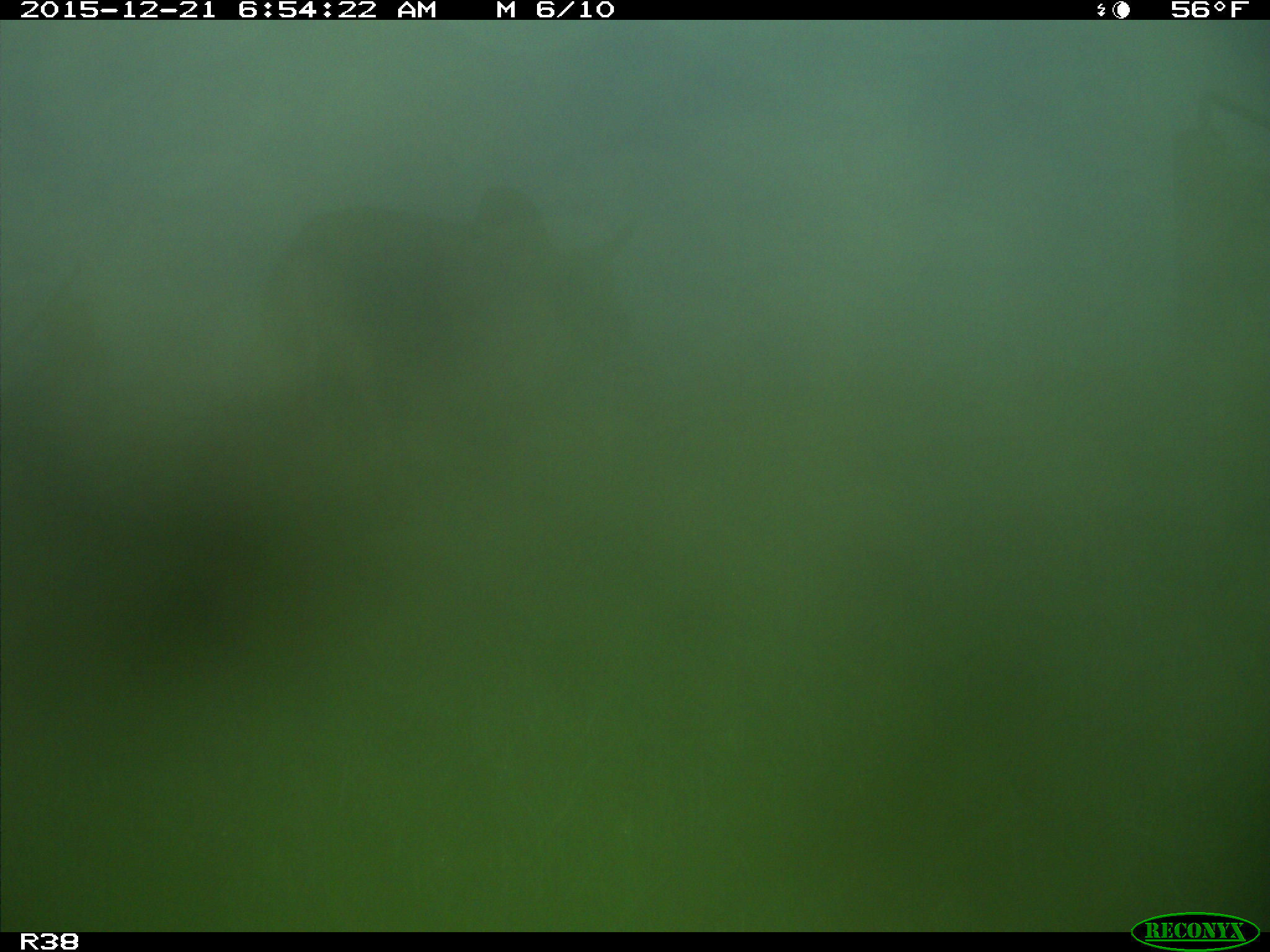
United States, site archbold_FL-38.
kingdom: Animalia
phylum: Chordata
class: Mammalia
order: Artiodactyla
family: Bovidae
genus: Bos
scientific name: Bos taurus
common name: domestic cow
Bos taurus (domestic cow).